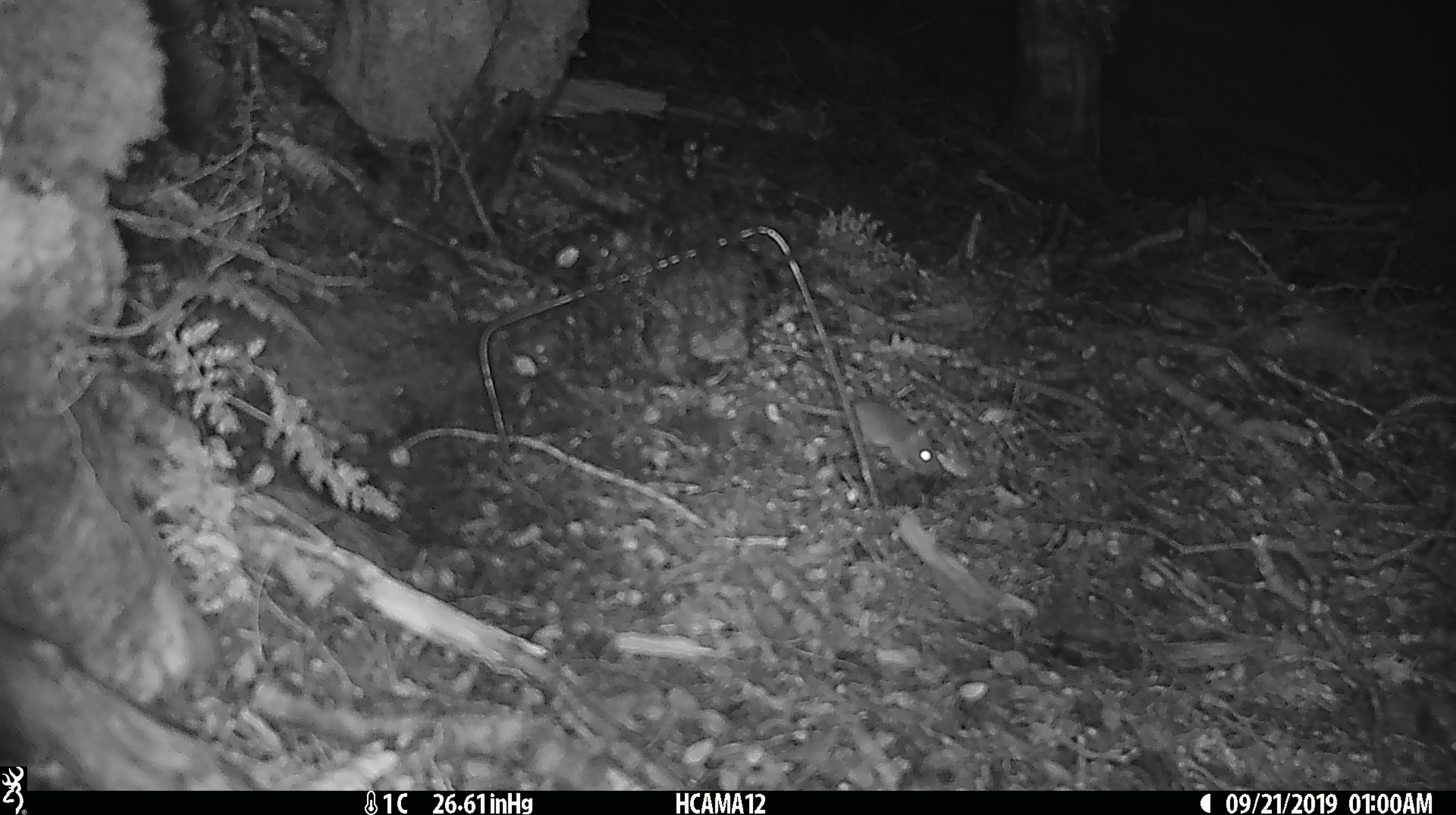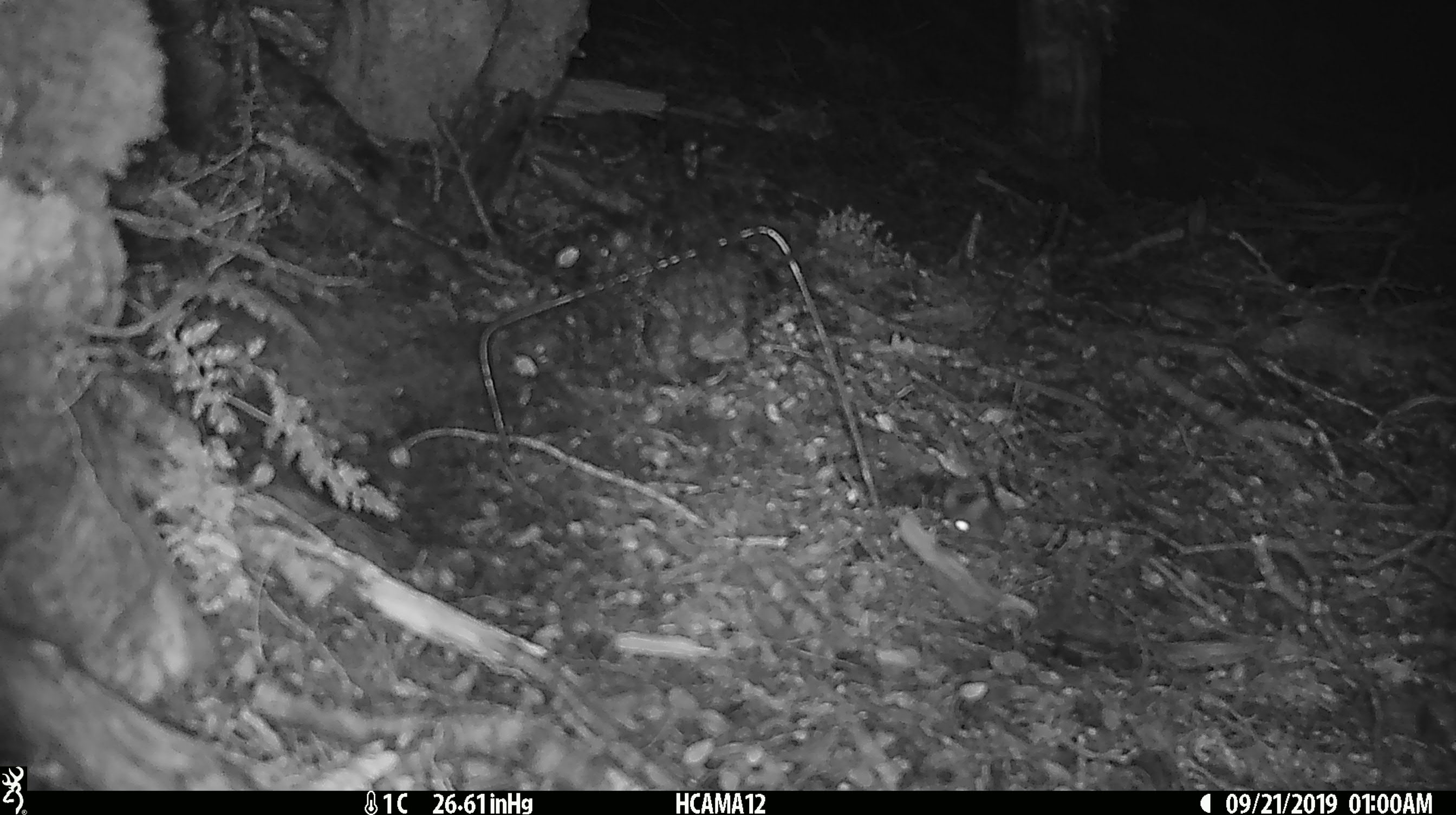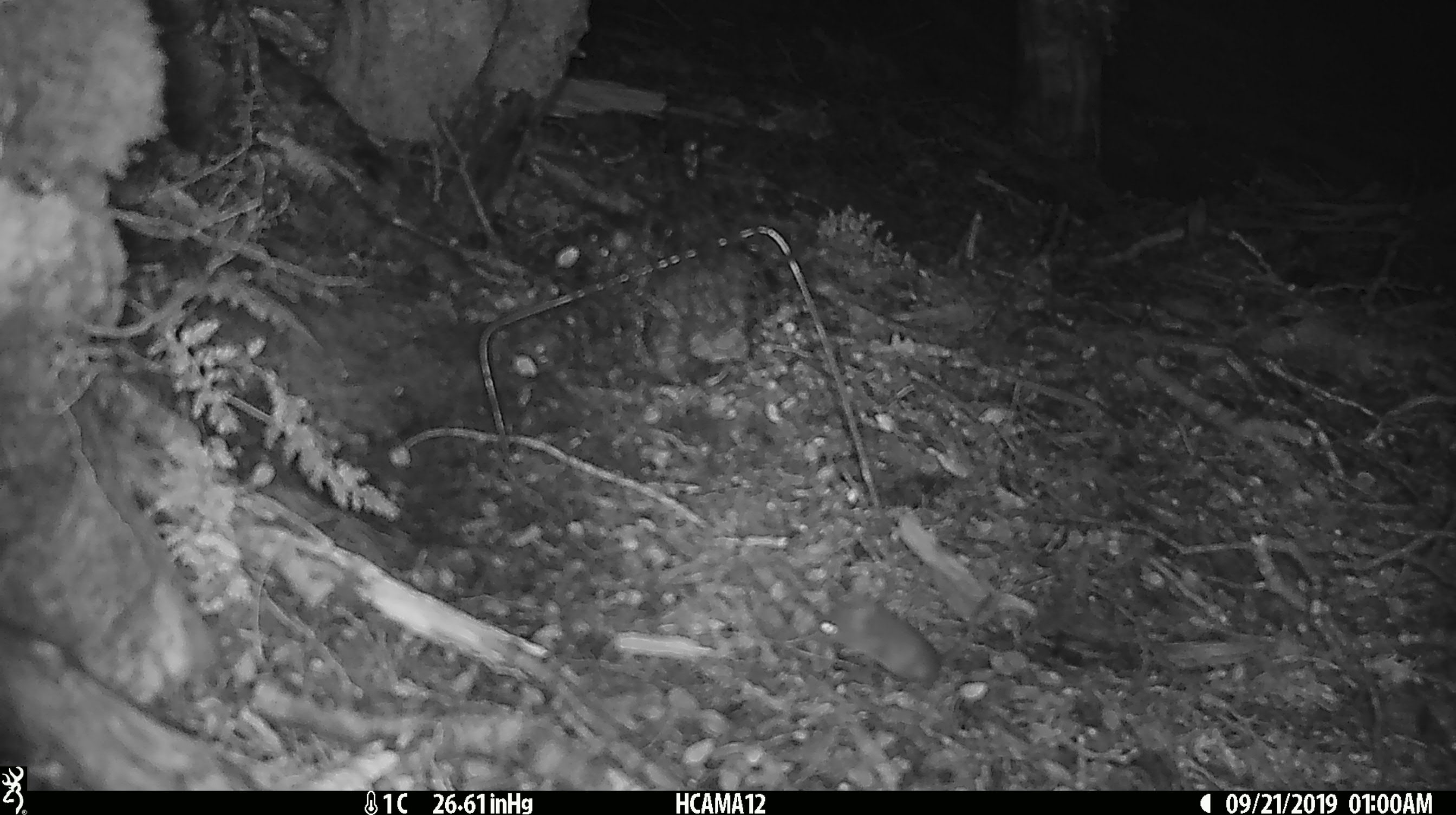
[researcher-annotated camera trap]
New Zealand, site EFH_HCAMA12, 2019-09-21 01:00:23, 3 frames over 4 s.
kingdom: Animalia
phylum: Chordata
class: Mammalia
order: Rodentia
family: Muridae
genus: Mus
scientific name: Mus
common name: mouse